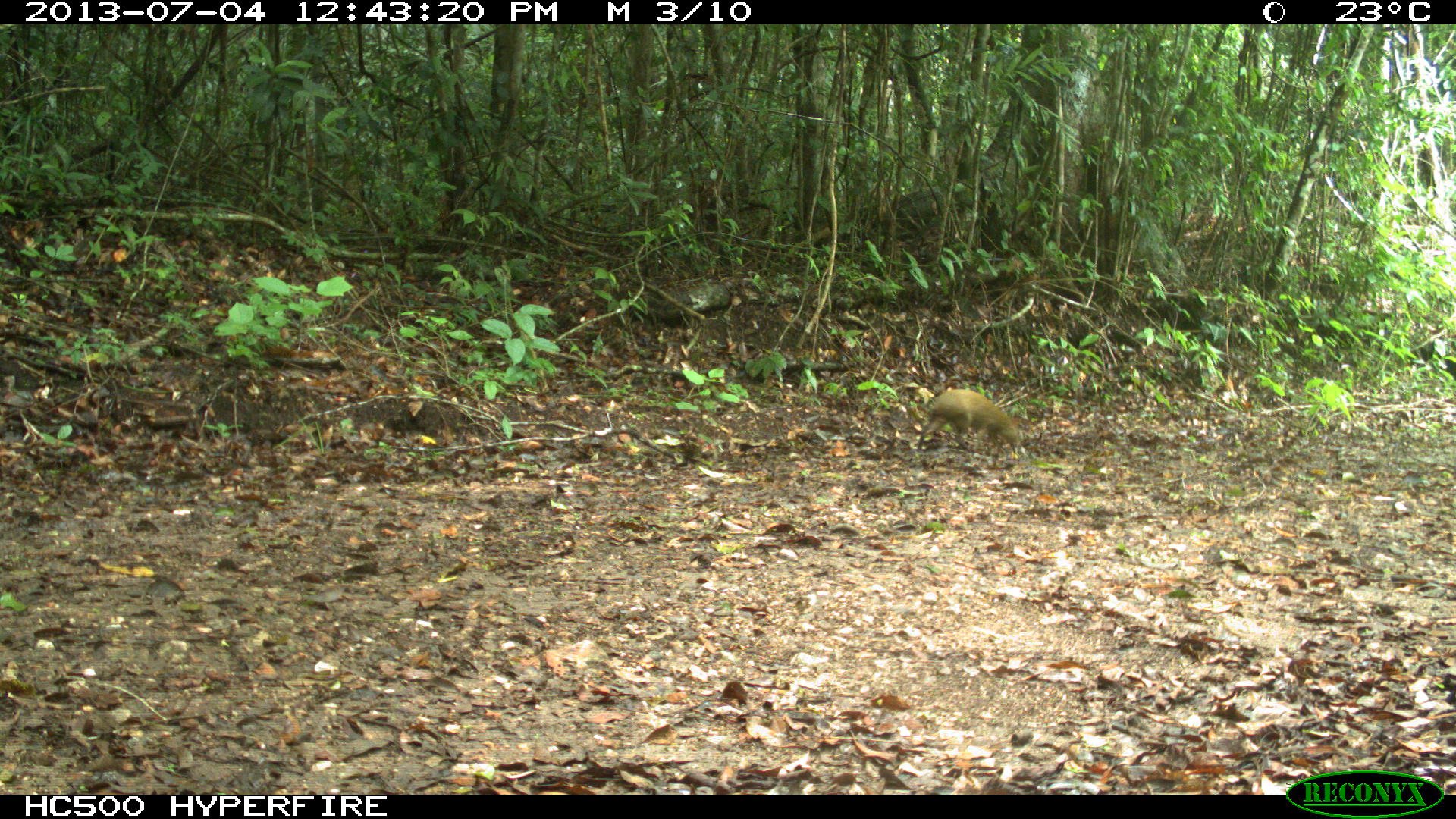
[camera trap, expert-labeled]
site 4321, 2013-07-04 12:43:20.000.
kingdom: Animalia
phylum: Chordata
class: Mammalia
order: Rodentia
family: Dasyproctidae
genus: Dasyprocta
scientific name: Dasyprocta punctata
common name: central american agouti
Dasyprocta punctata (central american agouti), count 1.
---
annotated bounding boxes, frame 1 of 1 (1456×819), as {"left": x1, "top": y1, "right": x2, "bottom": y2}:
dasyprocta punctata: {"left": 917, "top": 389, "right": 1020, "bottom": 453}